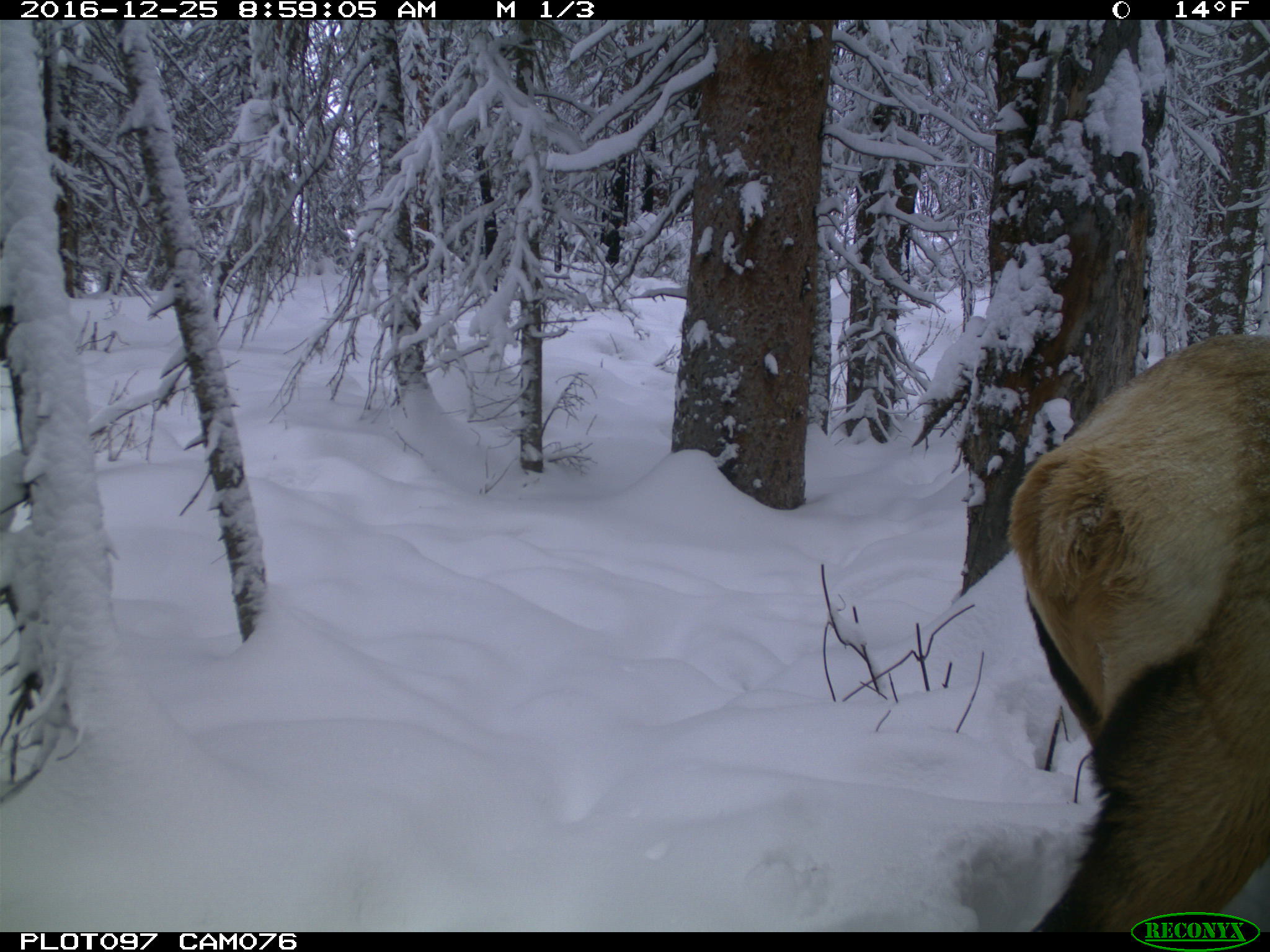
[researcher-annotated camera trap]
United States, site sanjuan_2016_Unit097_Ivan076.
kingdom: Animalia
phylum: Chordata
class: Mammalia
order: Artiodactyla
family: Cervidae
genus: Cervus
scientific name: Cervus elaphus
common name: red deer